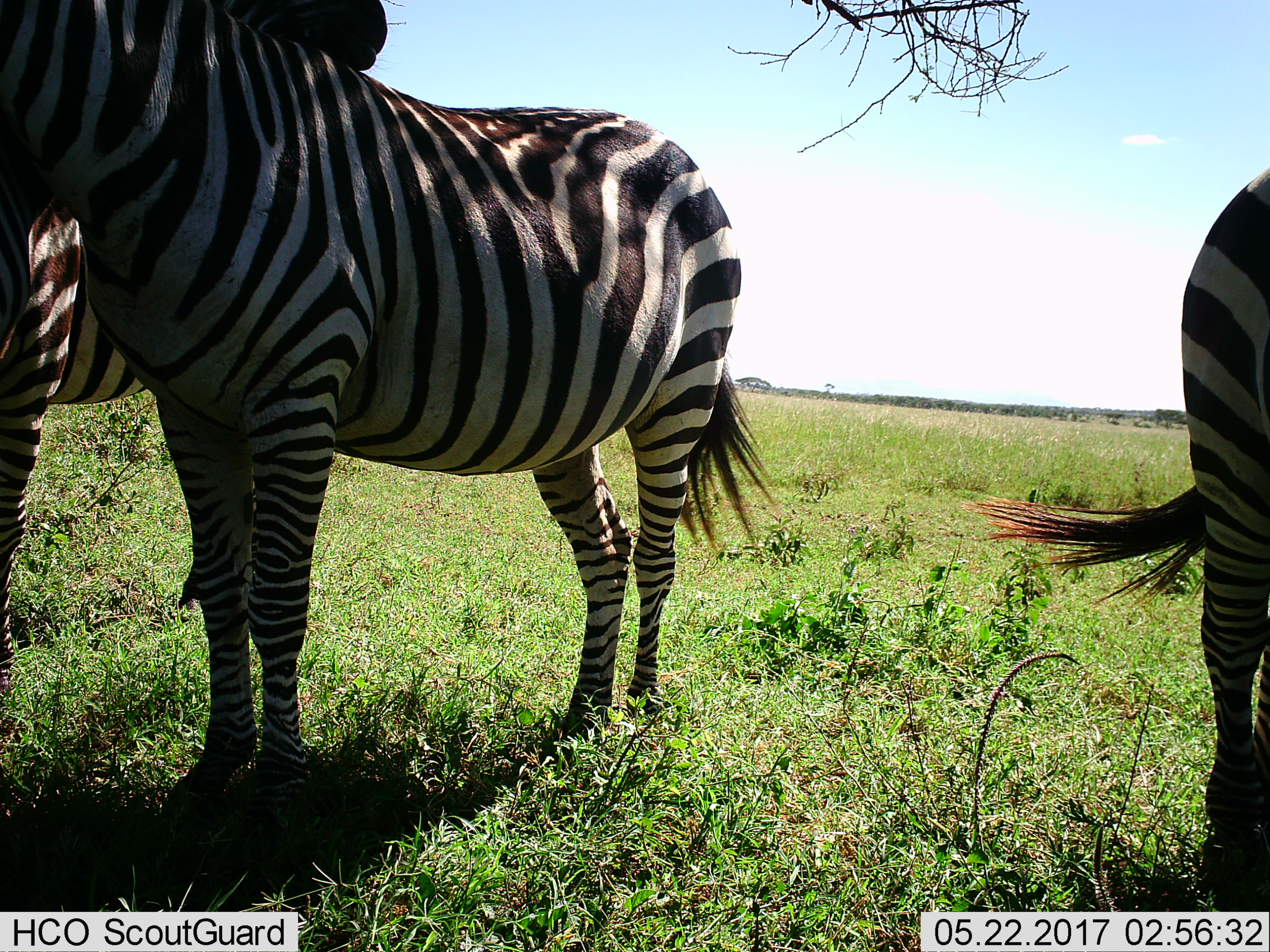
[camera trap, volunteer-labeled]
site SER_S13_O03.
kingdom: Animalia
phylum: Chordata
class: Mammalia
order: Perissodactyla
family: Equidae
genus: Equus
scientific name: Equus quagga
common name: plains zebra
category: zebraplains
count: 3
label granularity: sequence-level